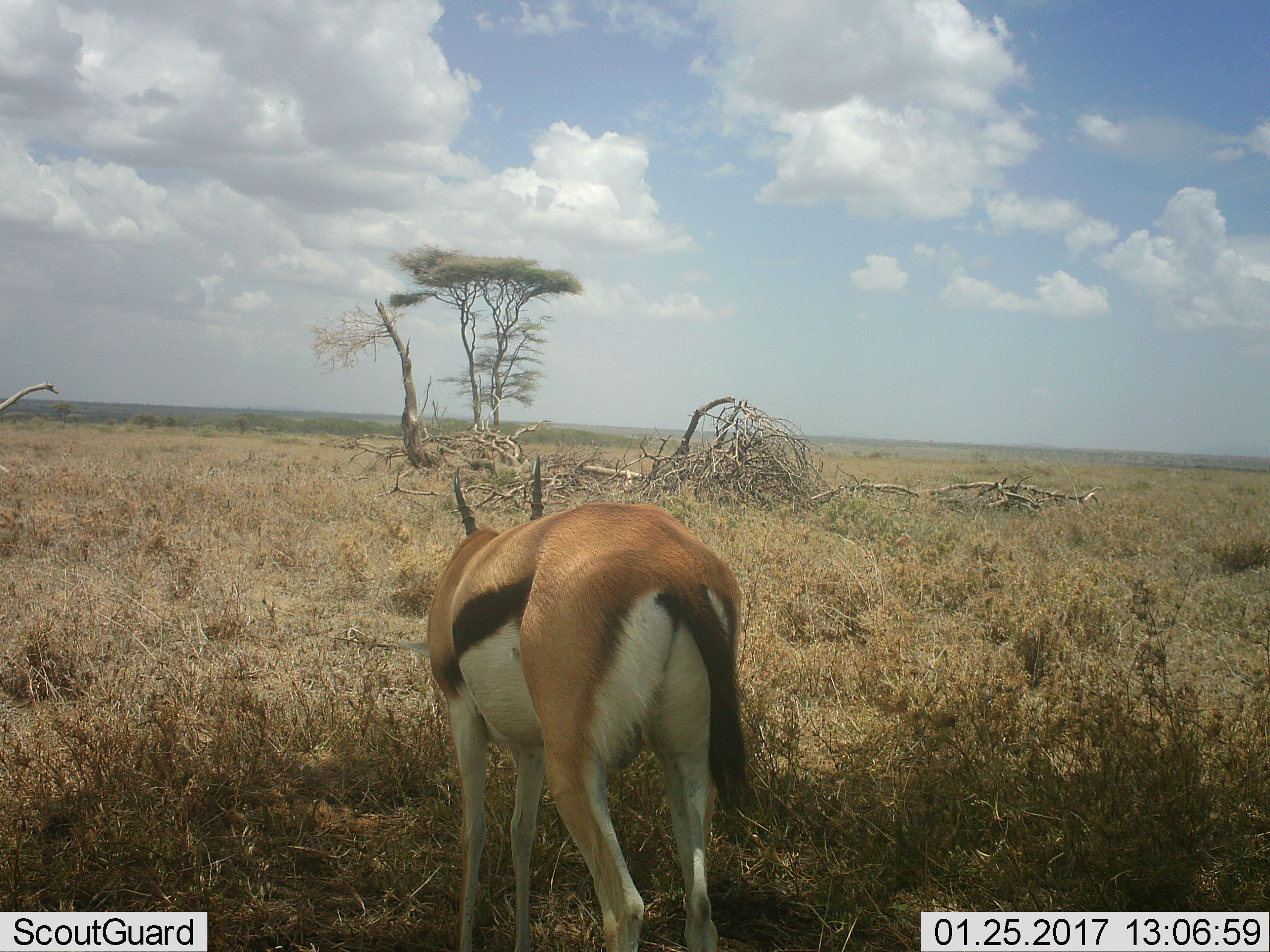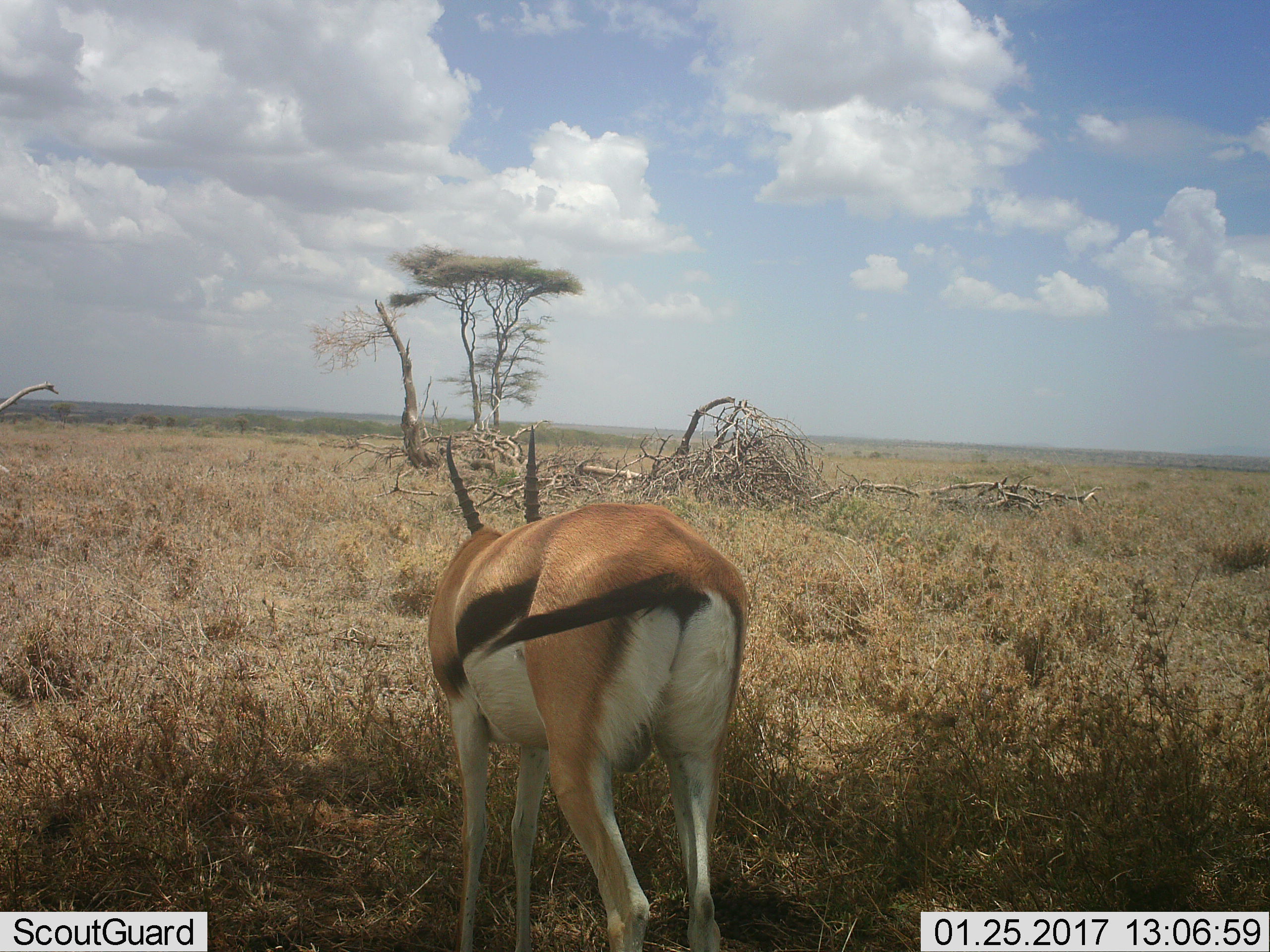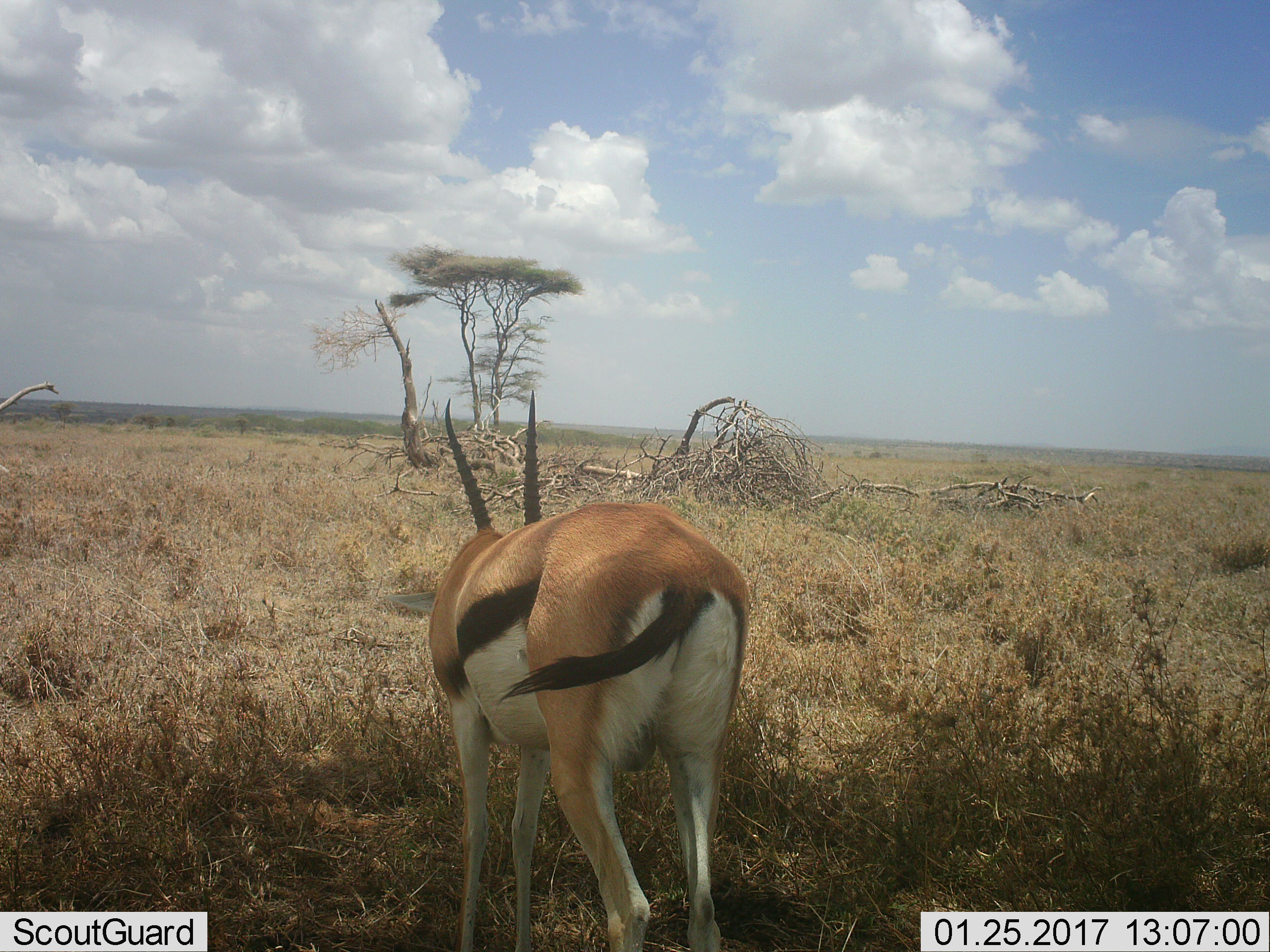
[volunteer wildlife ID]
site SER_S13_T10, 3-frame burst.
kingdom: Animalia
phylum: Chordata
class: Mammalia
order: Artiodactyla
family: Bovidae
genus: Eudorcas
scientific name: Eudorcas thomsonii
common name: thomson's gazelle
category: gazellethomsons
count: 1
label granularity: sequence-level